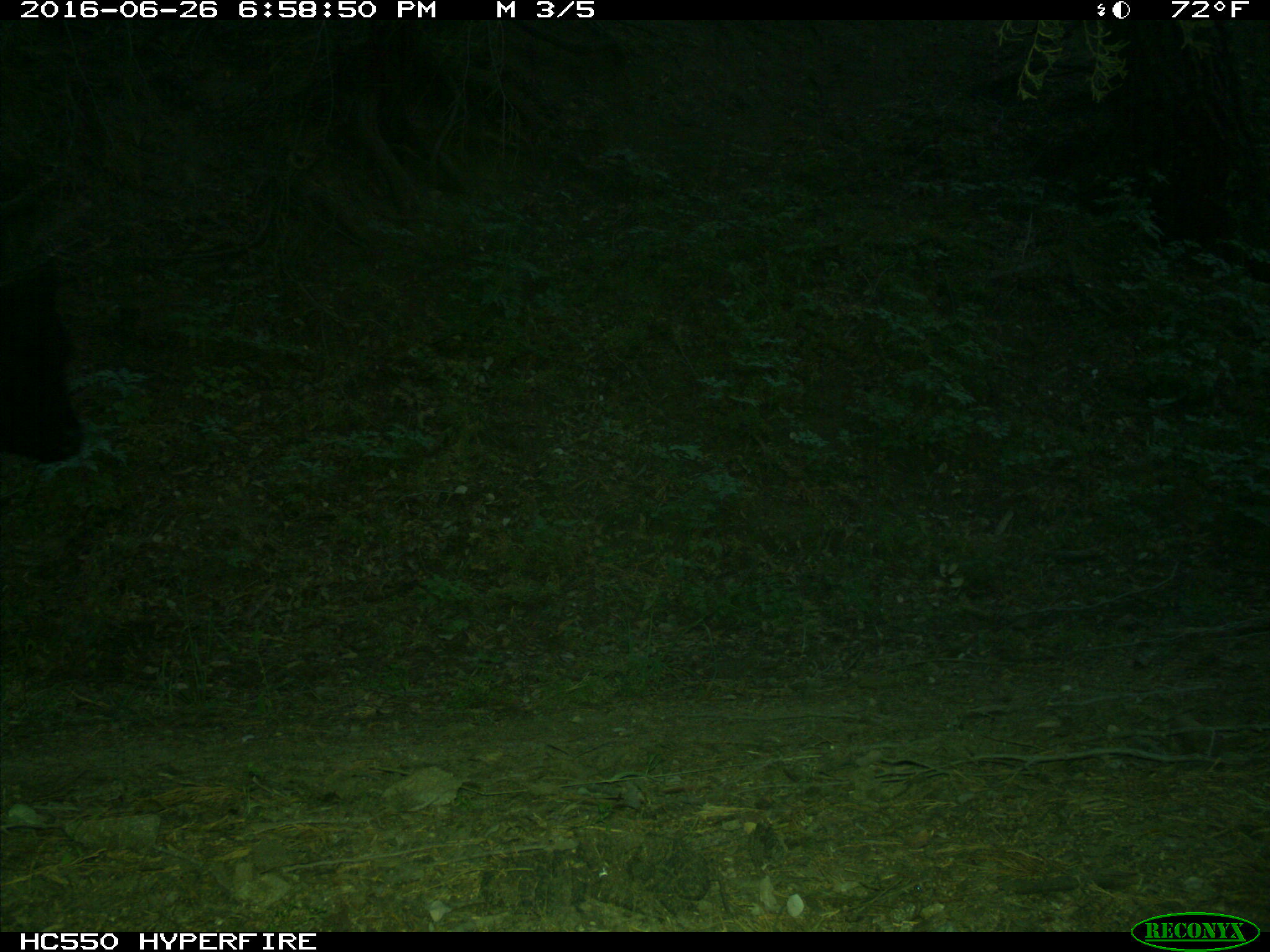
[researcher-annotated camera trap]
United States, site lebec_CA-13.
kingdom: Animalia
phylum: Chordata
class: Mammalia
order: Artiodactyla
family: Bovidae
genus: Bos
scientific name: Bos taurus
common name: domestic cow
Bos taurus (domestic cow).